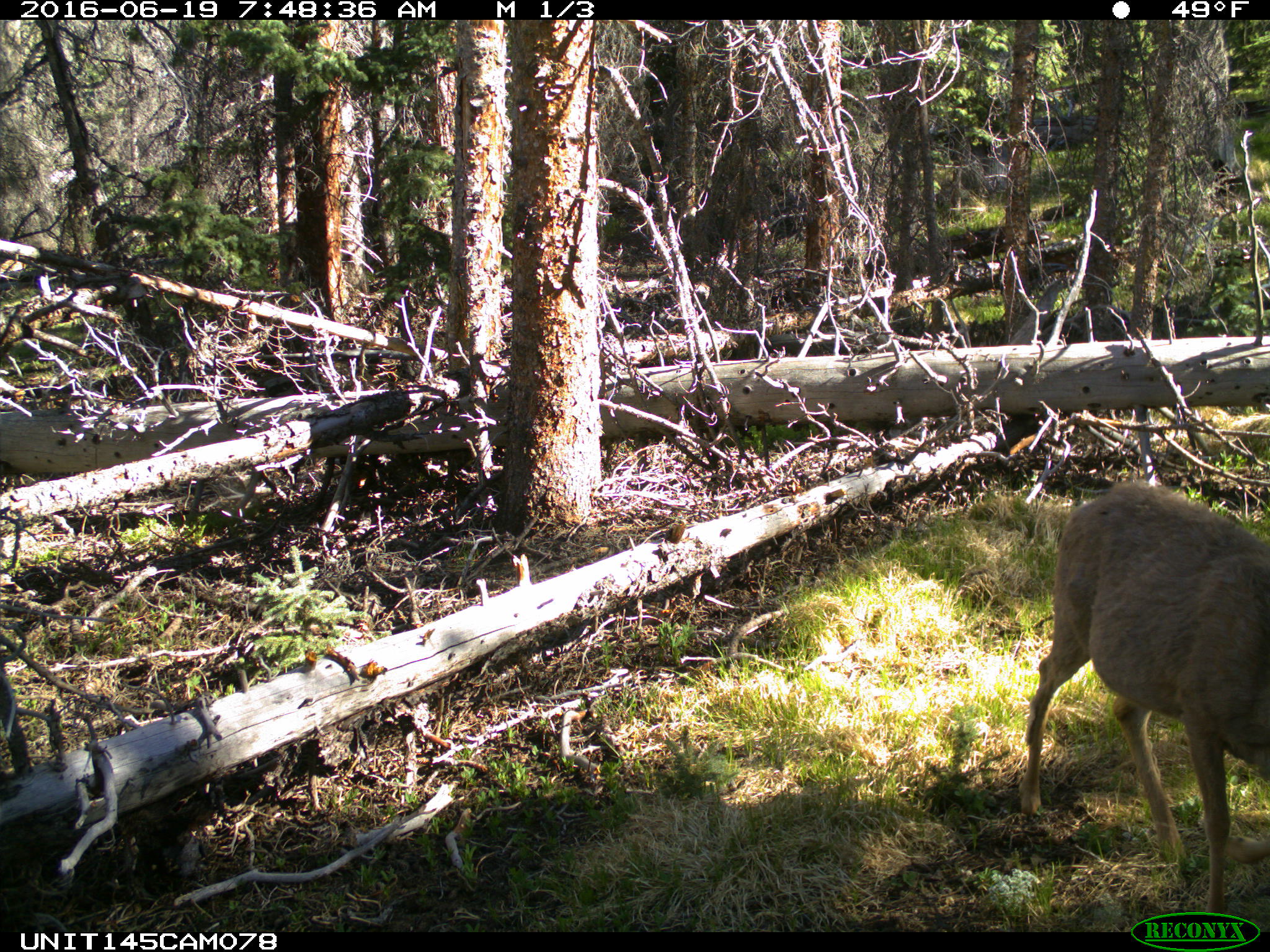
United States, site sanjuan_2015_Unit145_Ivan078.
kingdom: Animalia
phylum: Chordata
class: Mammalia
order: Artiodactyla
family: Cervidae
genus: Odocoileus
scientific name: Odocoileus hemionus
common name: mule deer